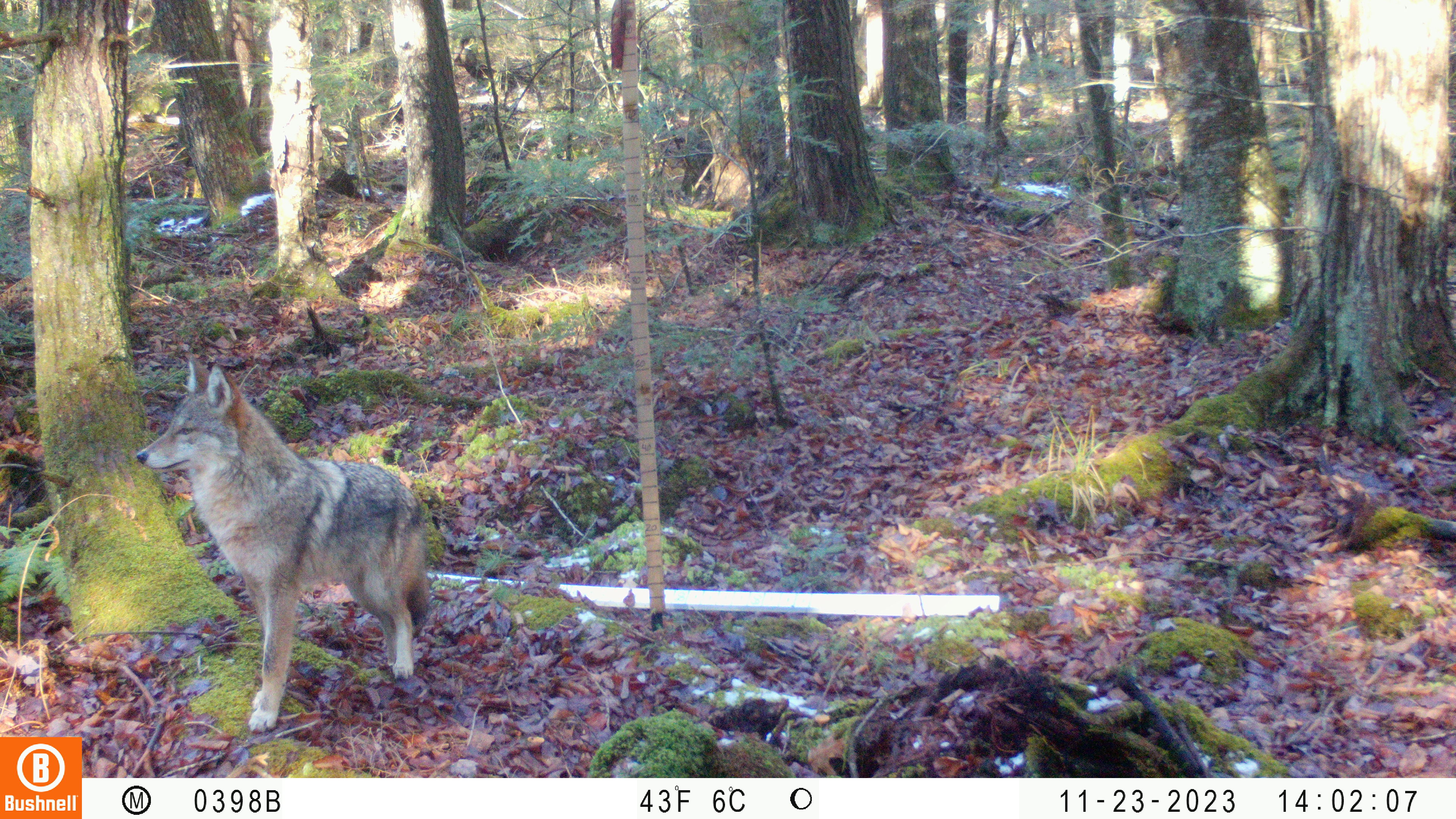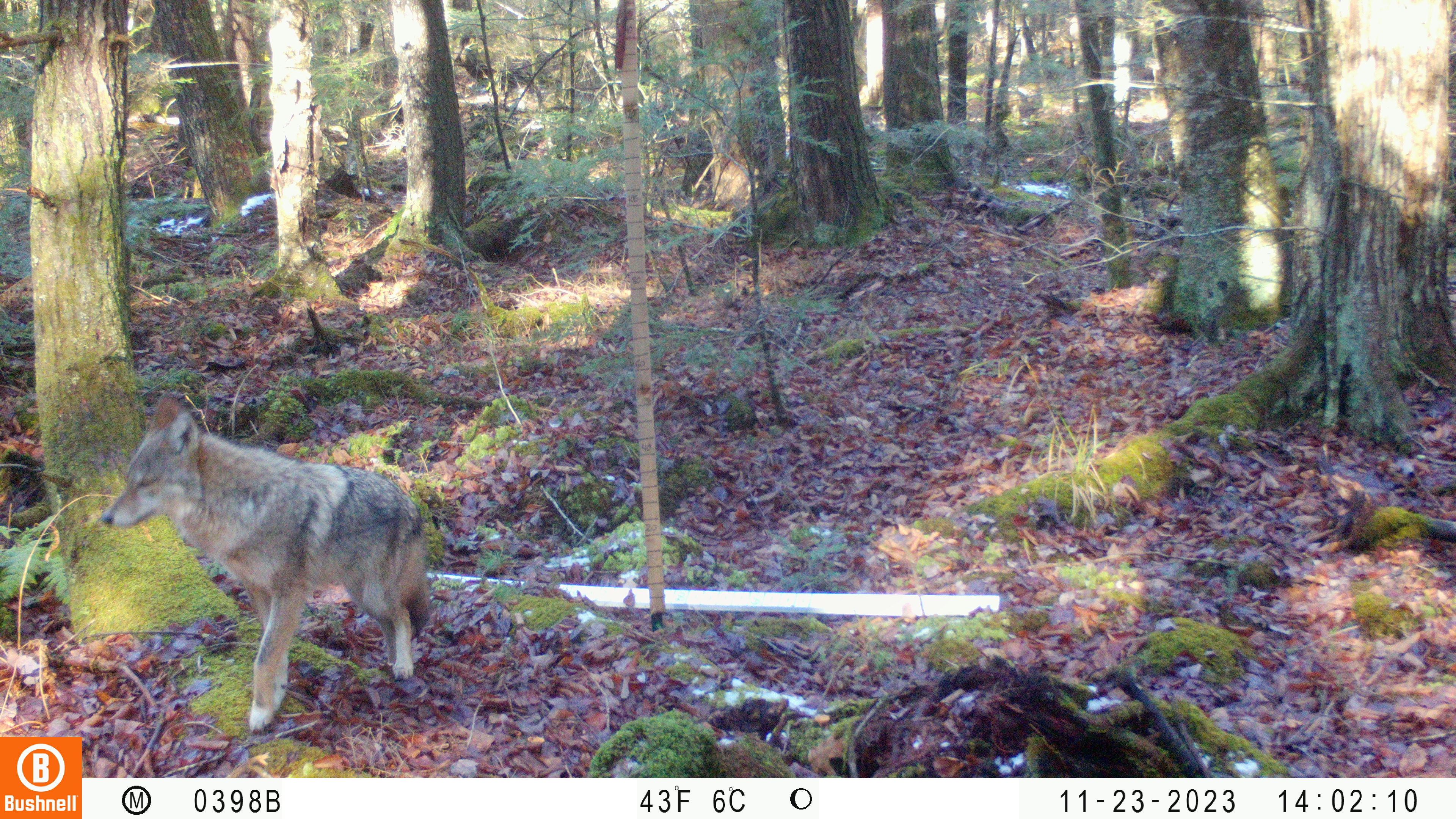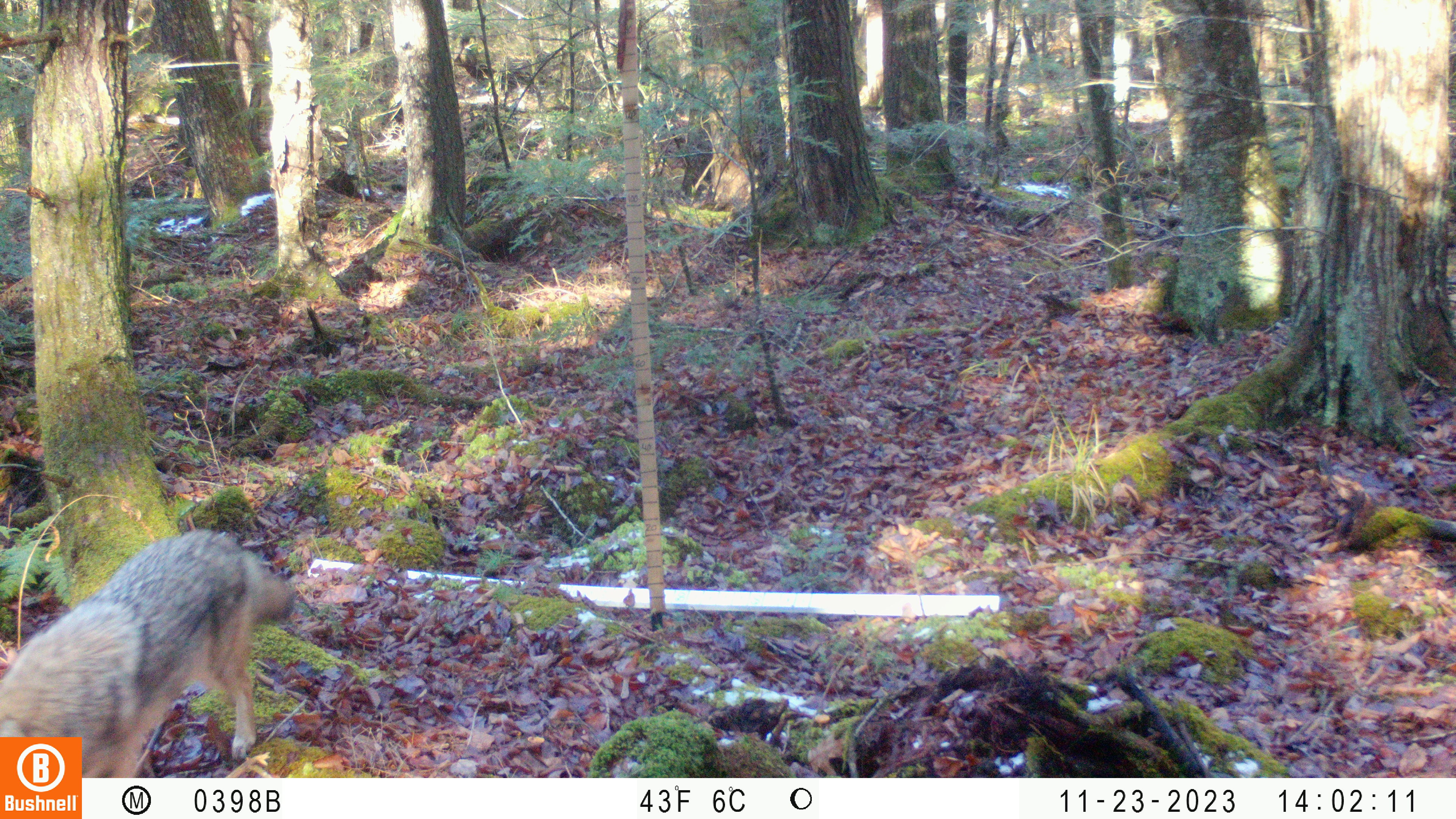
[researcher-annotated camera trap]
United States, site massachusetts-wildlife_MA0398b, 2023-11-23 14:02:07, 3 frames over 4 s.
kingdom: Animalia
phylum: Chordata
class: Mammalia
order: Carnivora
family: Canidae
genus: Canis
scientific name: Canis latrans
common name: coyote